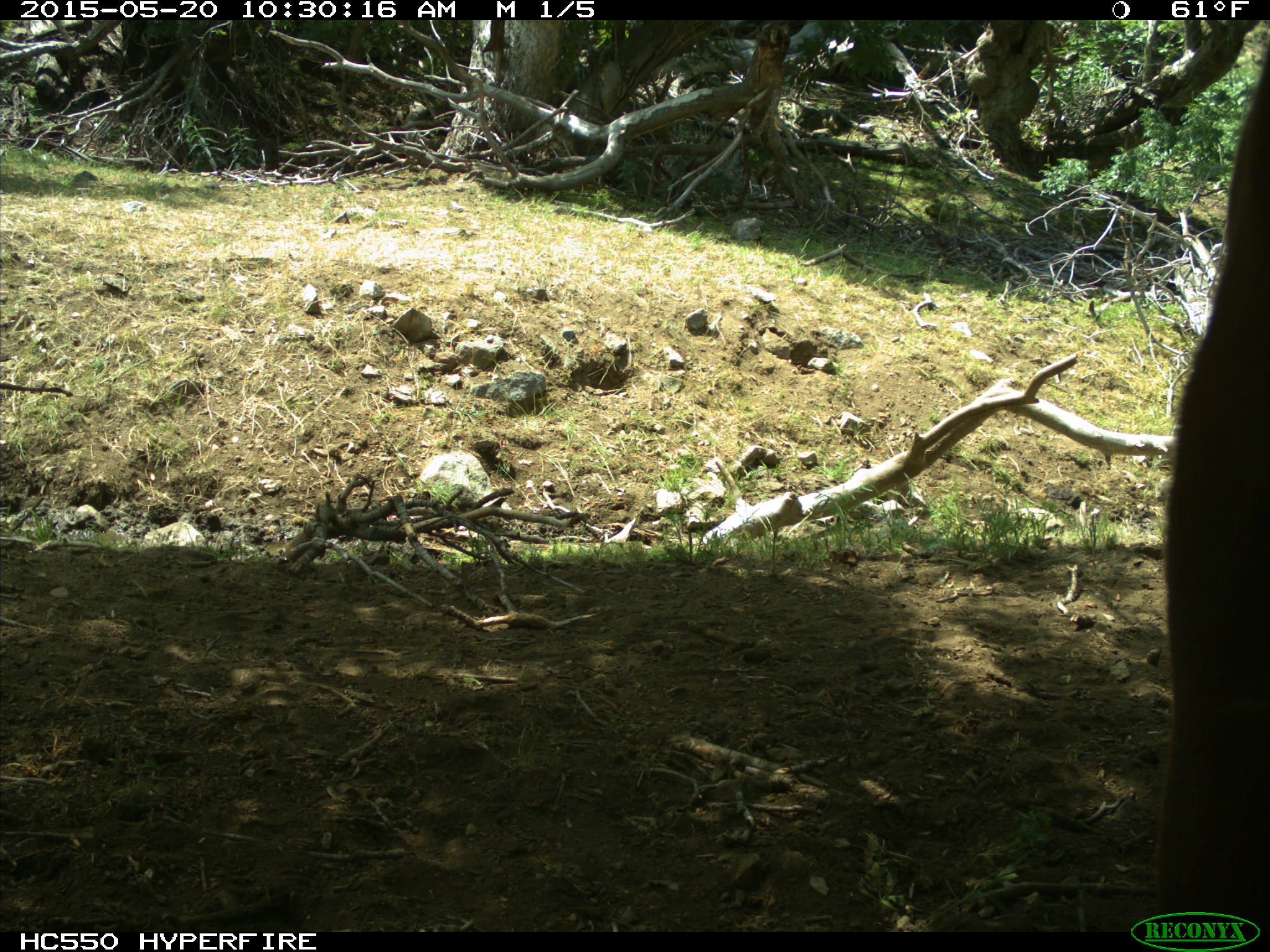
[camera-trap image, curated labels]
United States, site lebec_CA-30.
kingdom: Animalia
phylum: Chordata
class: Mammalia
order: Artiodactyla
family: Bovidae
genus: Bos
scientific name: Bos taurus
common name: domestic cow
Bos taurus (domestic cow).